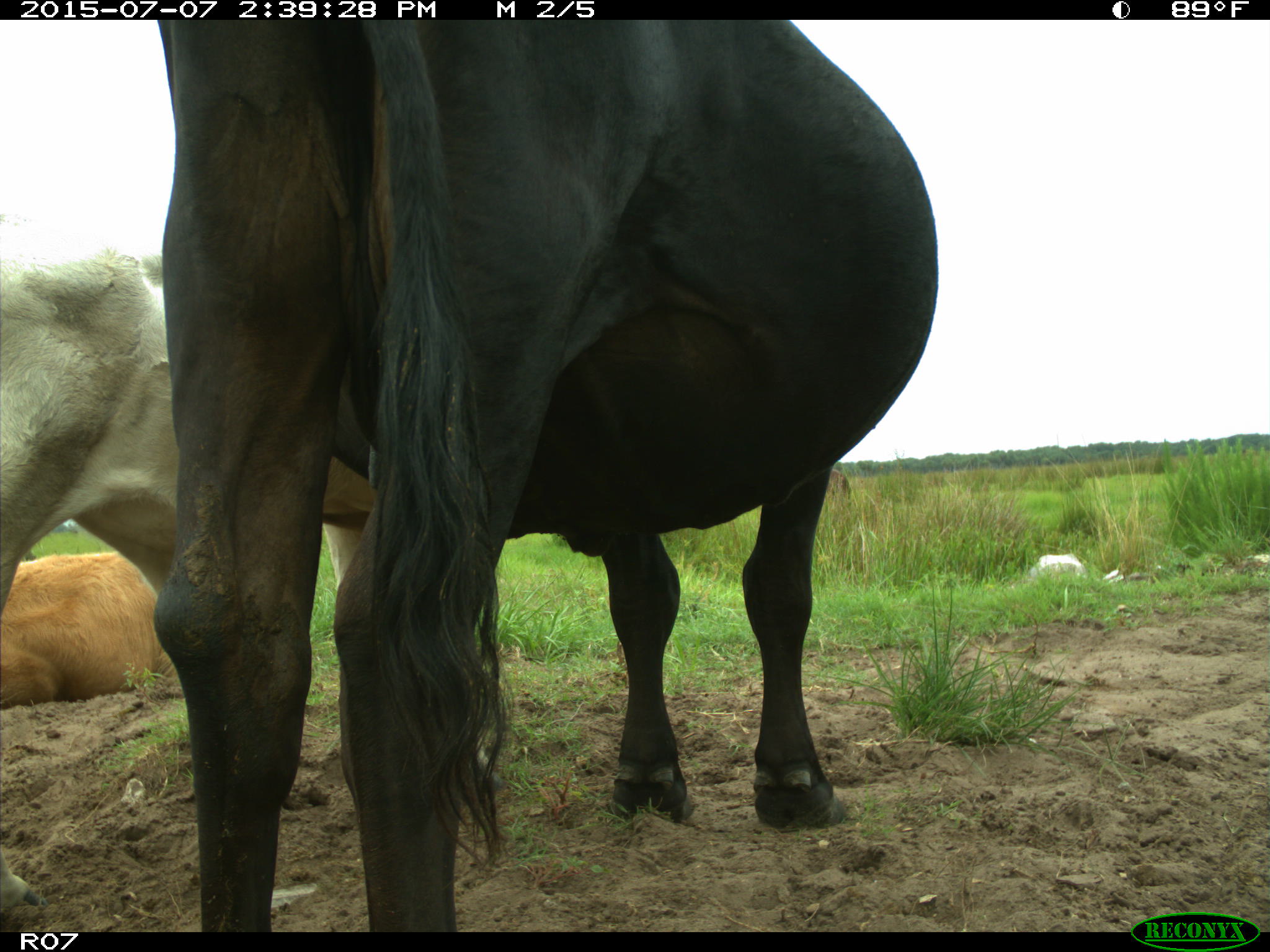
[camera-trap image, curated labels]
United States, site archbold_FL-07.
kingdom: Animalia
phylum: Chordata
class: Mammalia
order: Artiodactyla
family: Bovidae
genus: Bos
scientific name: Bos taurus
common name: domestic cow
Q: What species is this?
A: Bos taurus (domestic cow).